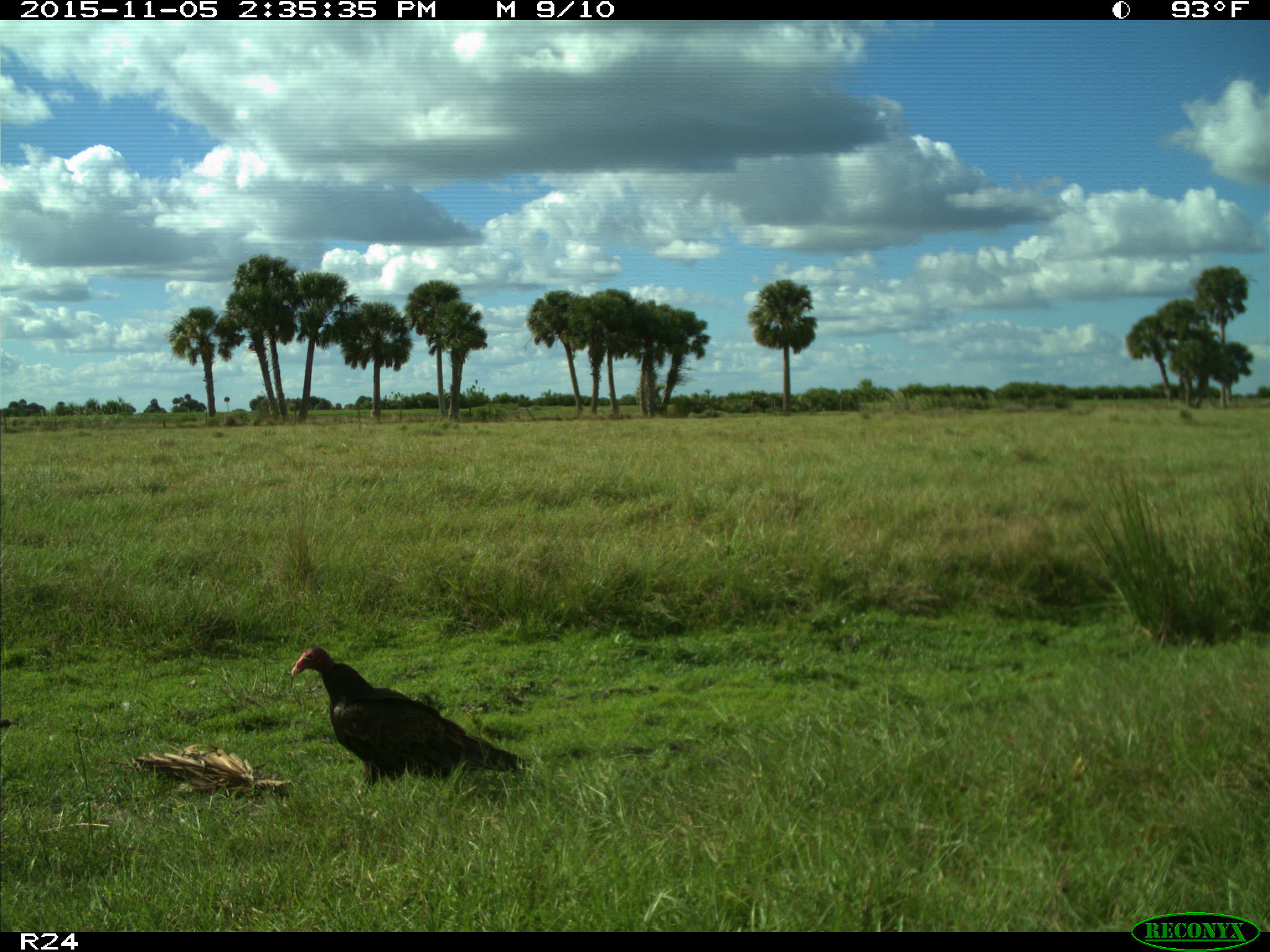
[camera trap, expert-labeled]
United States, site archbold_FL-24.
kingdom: Animalia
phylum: Chordata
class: Aves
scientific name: Aves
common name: birds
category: unidentified bird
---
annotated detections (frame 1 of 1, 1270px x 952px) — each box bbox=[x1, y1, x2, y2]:
animal: bbox=[291, 647, 527, 795]